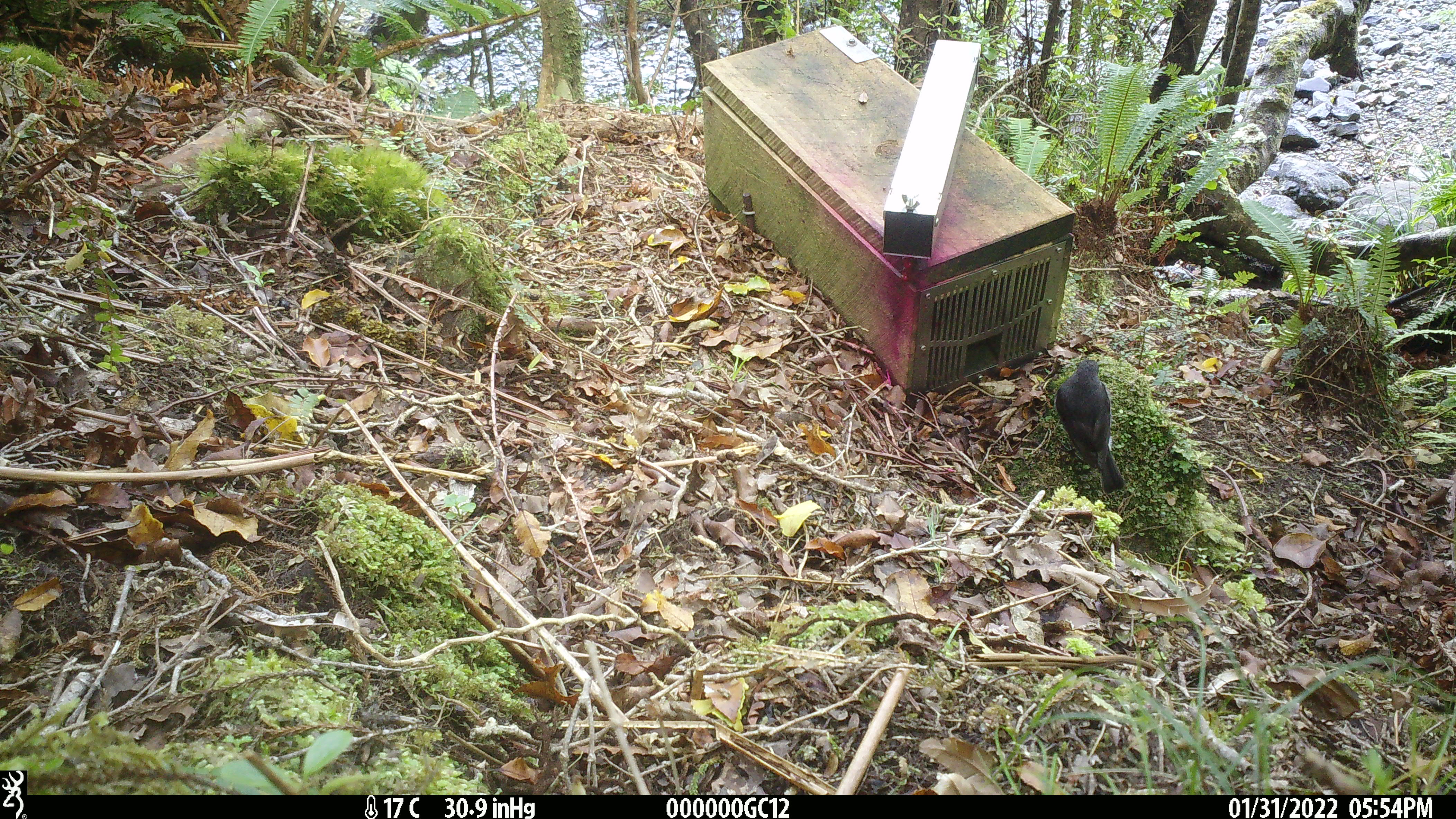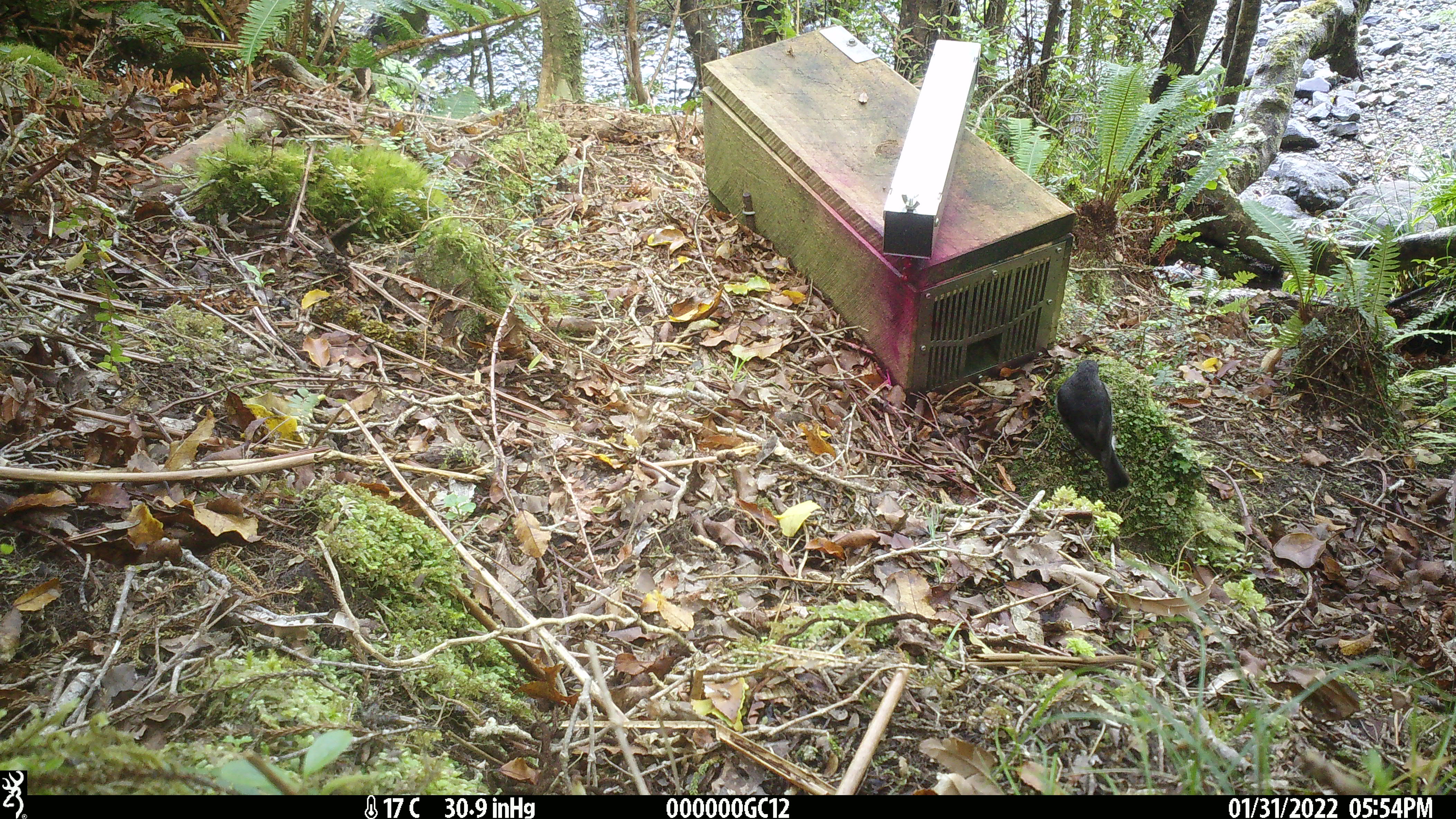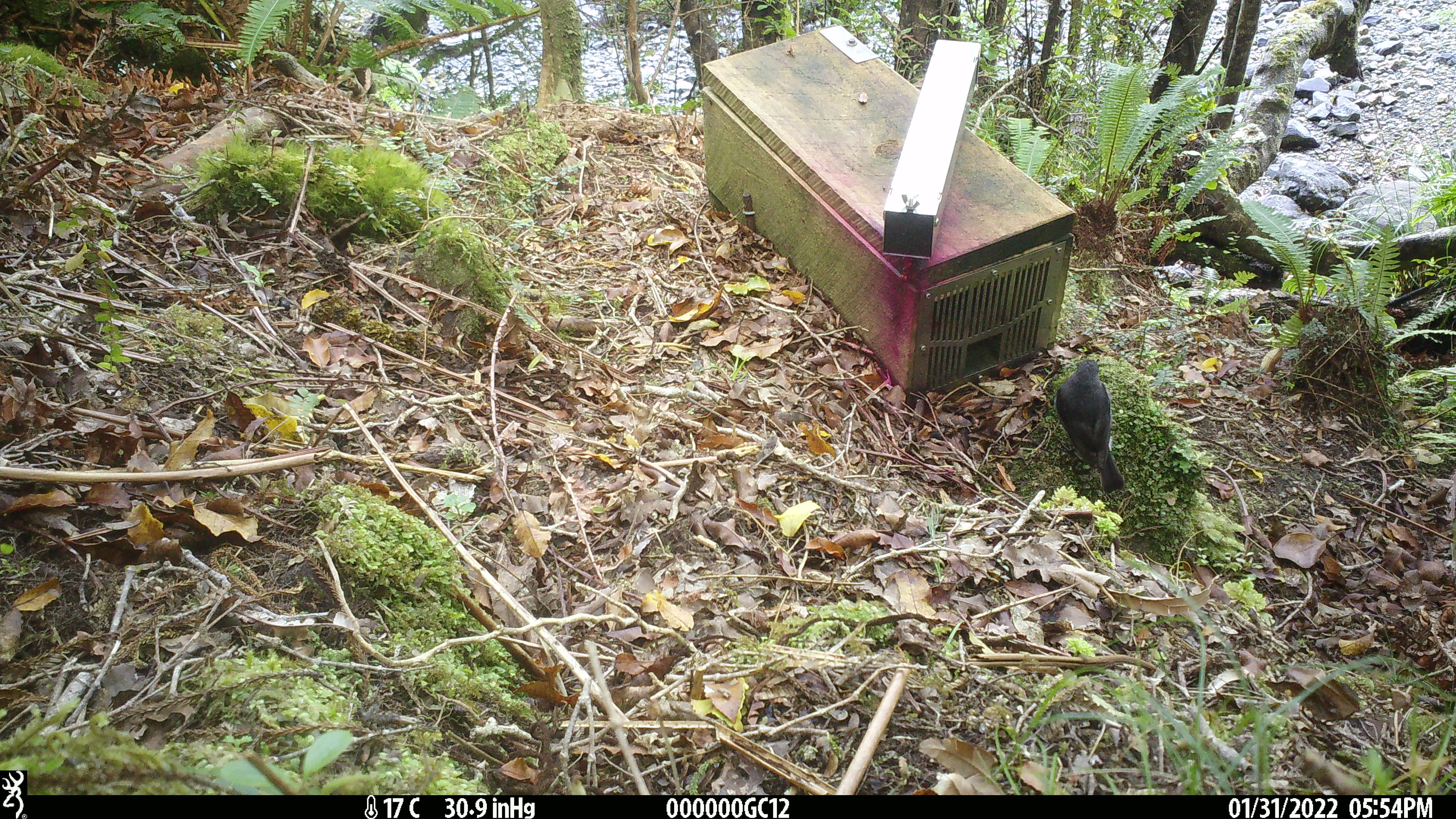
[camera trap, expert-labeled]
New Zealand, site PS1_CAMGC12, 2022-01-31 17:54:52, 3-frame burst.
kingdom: Animalia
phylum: Chordata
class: Aves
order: Passeriformes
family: Petroicidae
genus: Petroica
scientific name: Petroica australis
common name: new zealand robin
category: robin